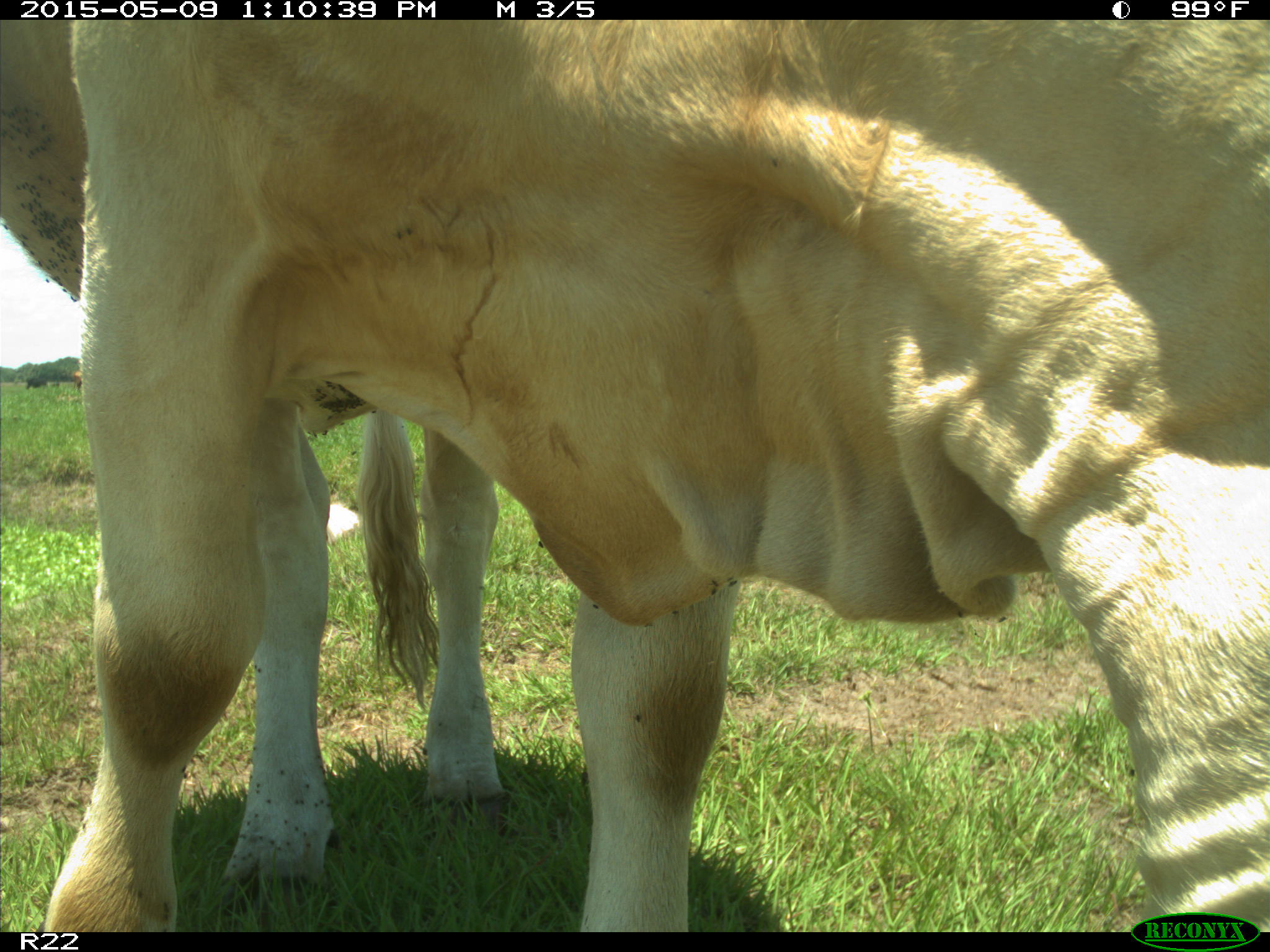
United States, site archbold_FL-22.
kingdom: Animalia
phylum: Chordata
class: Mammalia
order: Artiodactyla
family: Bovidae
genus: Bos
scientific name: Bos taurus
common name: domestic cow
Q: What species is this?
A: Bos taurus (domestic cow).